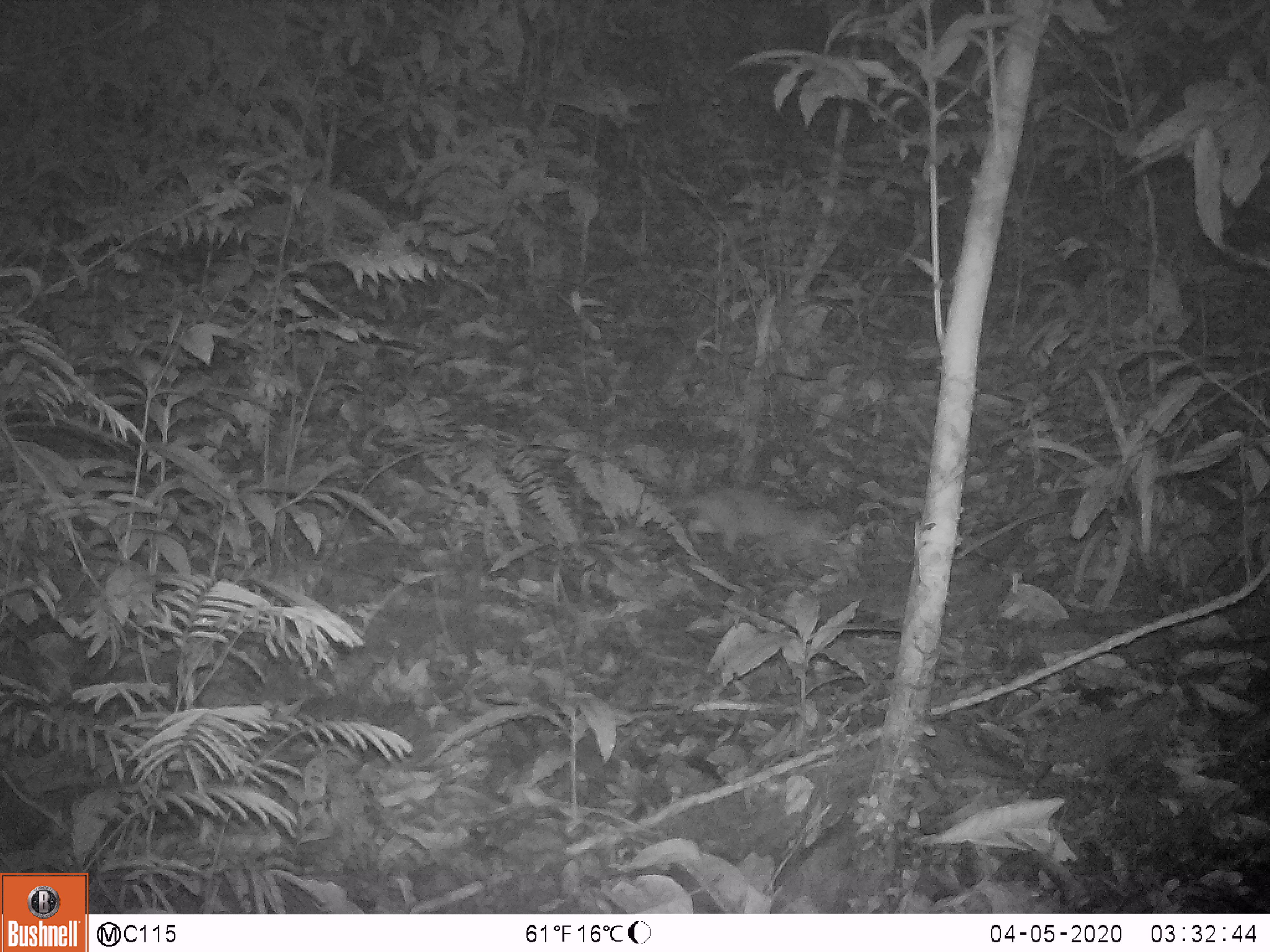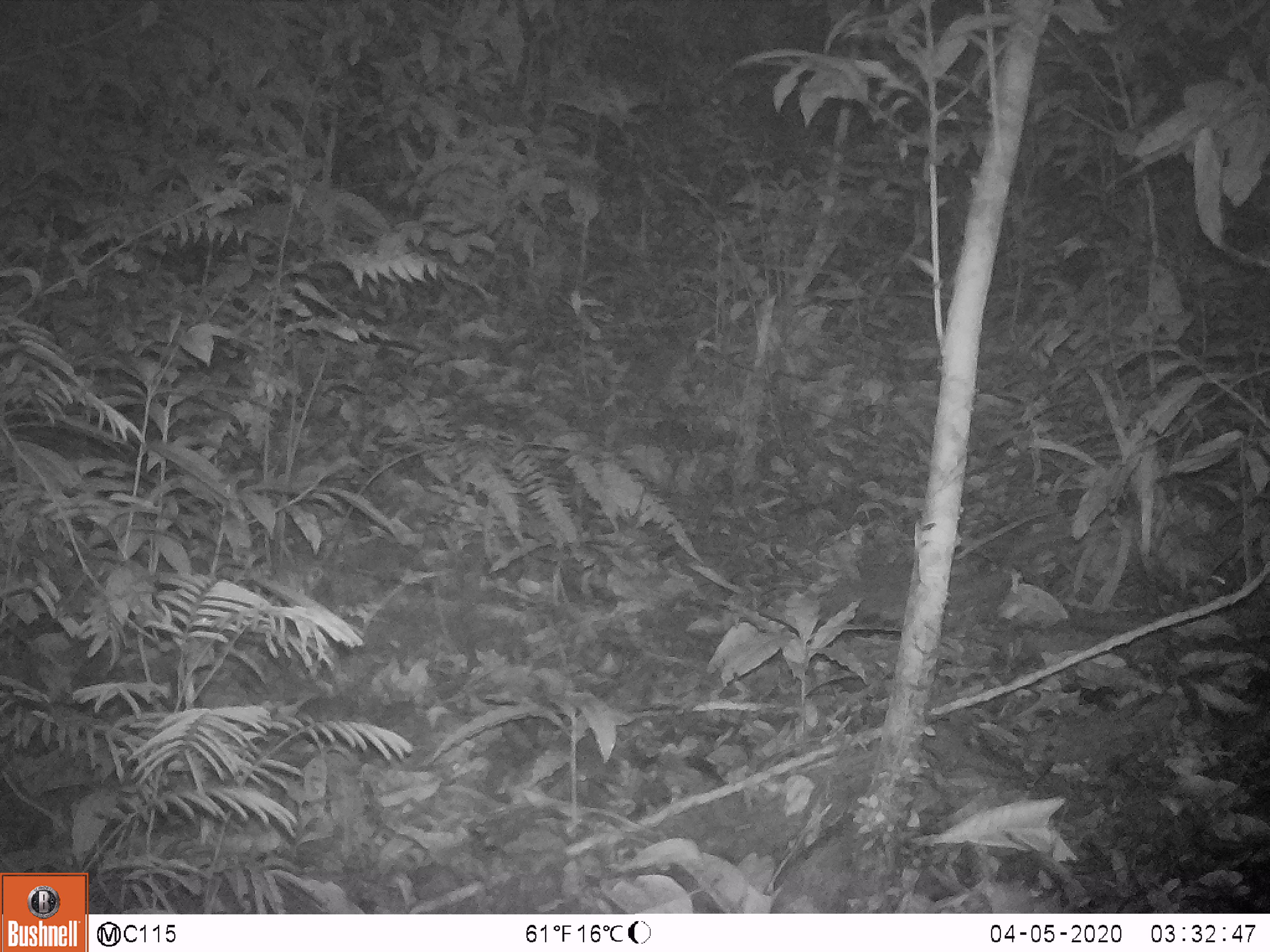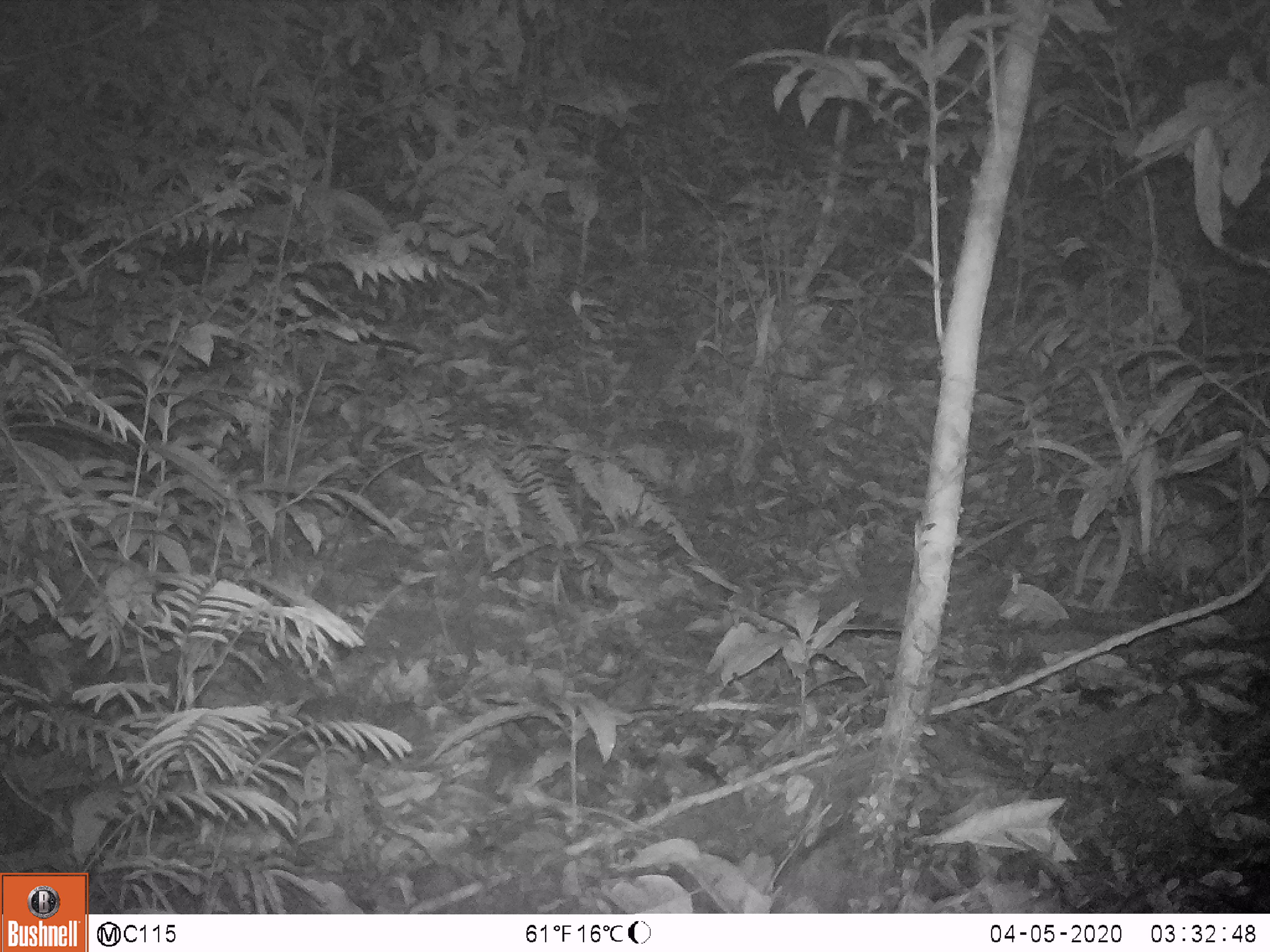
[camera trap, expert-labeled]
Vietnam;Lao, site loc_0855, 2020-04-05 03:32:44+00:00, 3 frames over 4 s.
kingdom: Animalia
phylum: Chordata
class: Mammalia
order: Carnivora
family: Mustelidae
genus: Melogale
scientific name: Melogale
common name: ferret badger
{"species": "ferret badger (Melogale)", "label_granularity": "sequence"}